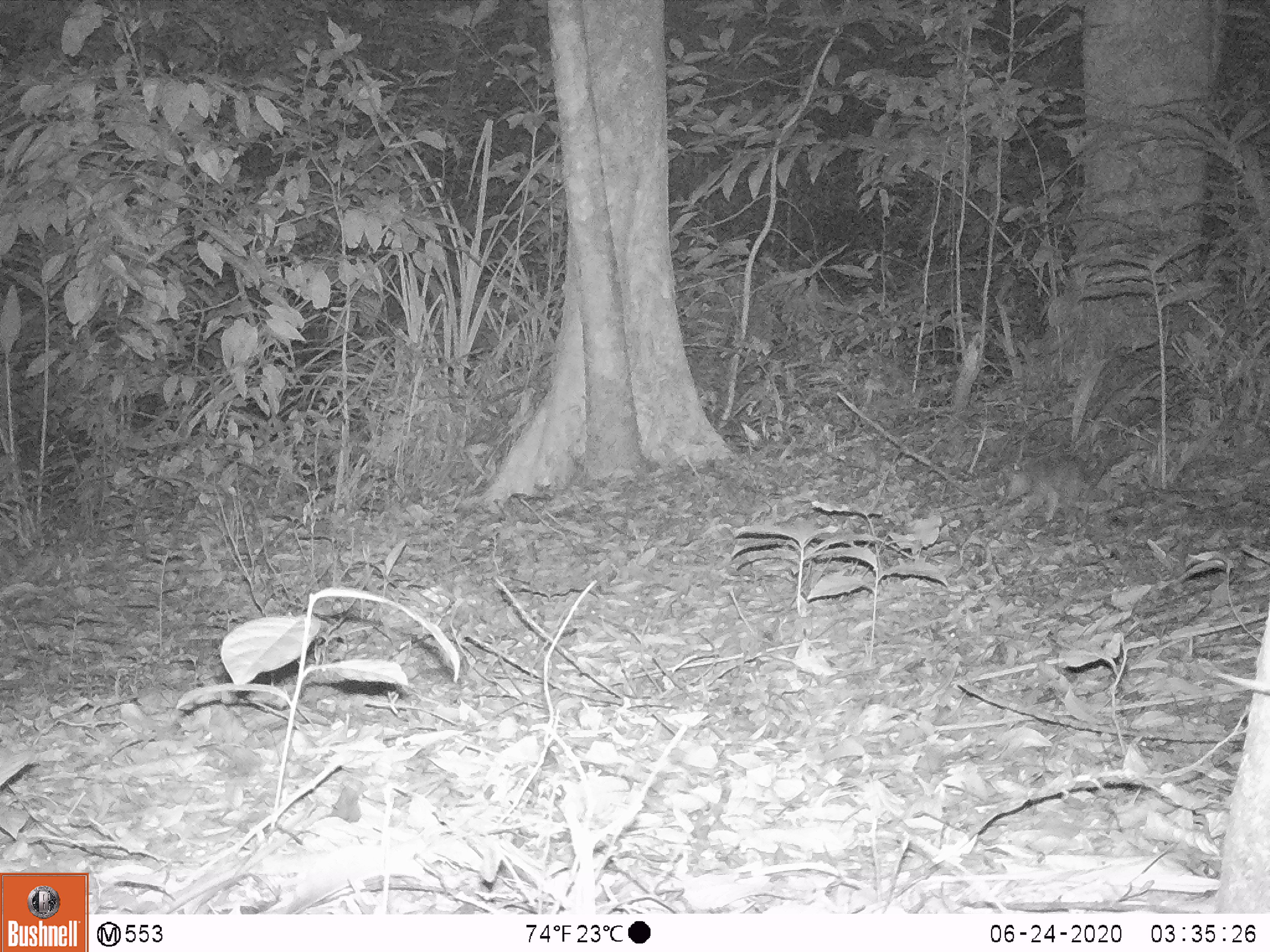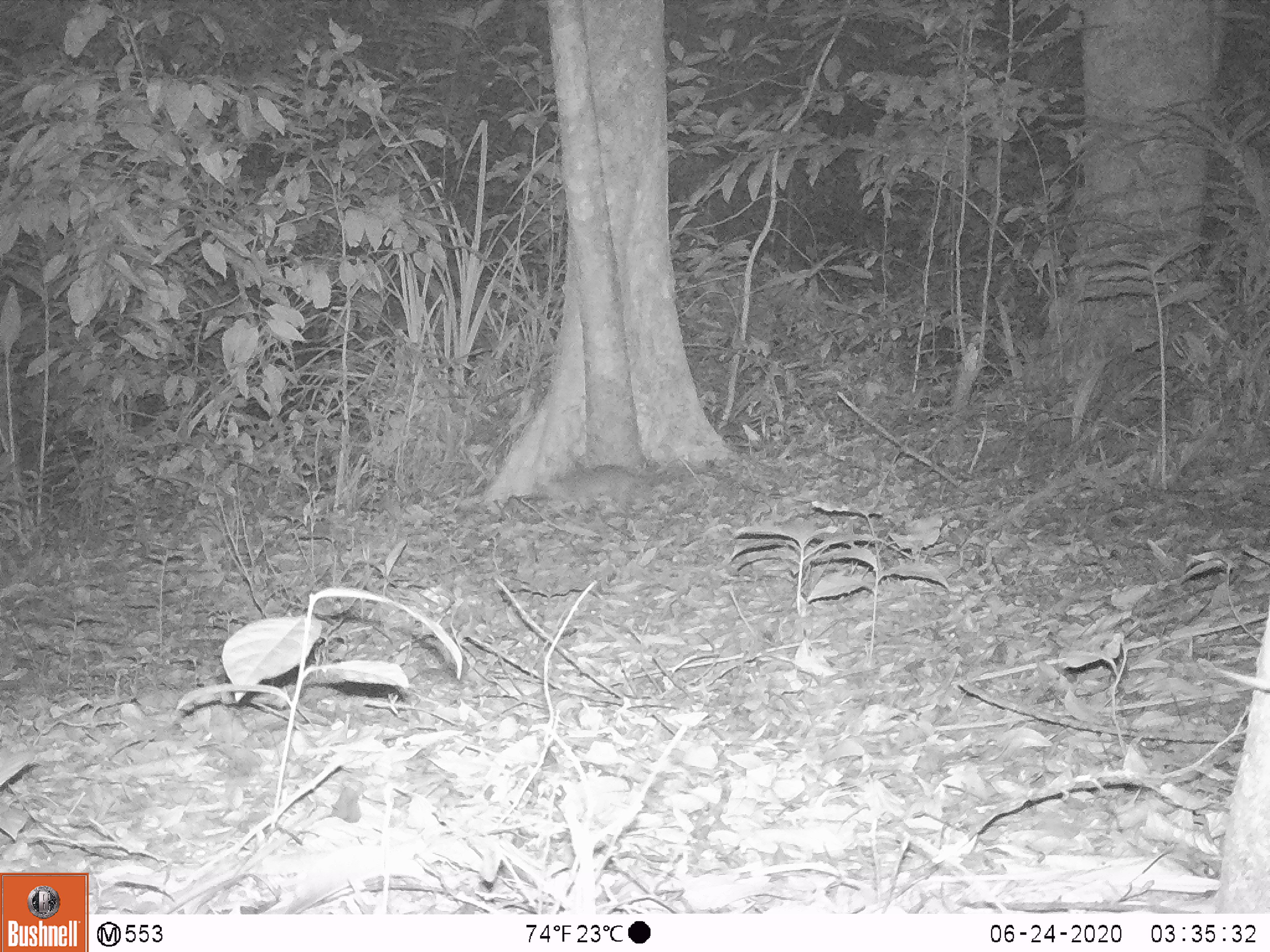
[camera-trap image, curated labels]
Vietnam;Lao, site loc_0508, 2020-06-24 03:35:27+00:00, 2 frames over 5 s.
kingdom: Animalia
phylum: Chordata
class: Mammalia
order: Carnivora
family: Mustelidae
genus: Melogale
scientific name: Melogale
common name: ferret badger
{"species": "ferret badger (Melogale)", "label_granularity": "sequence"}